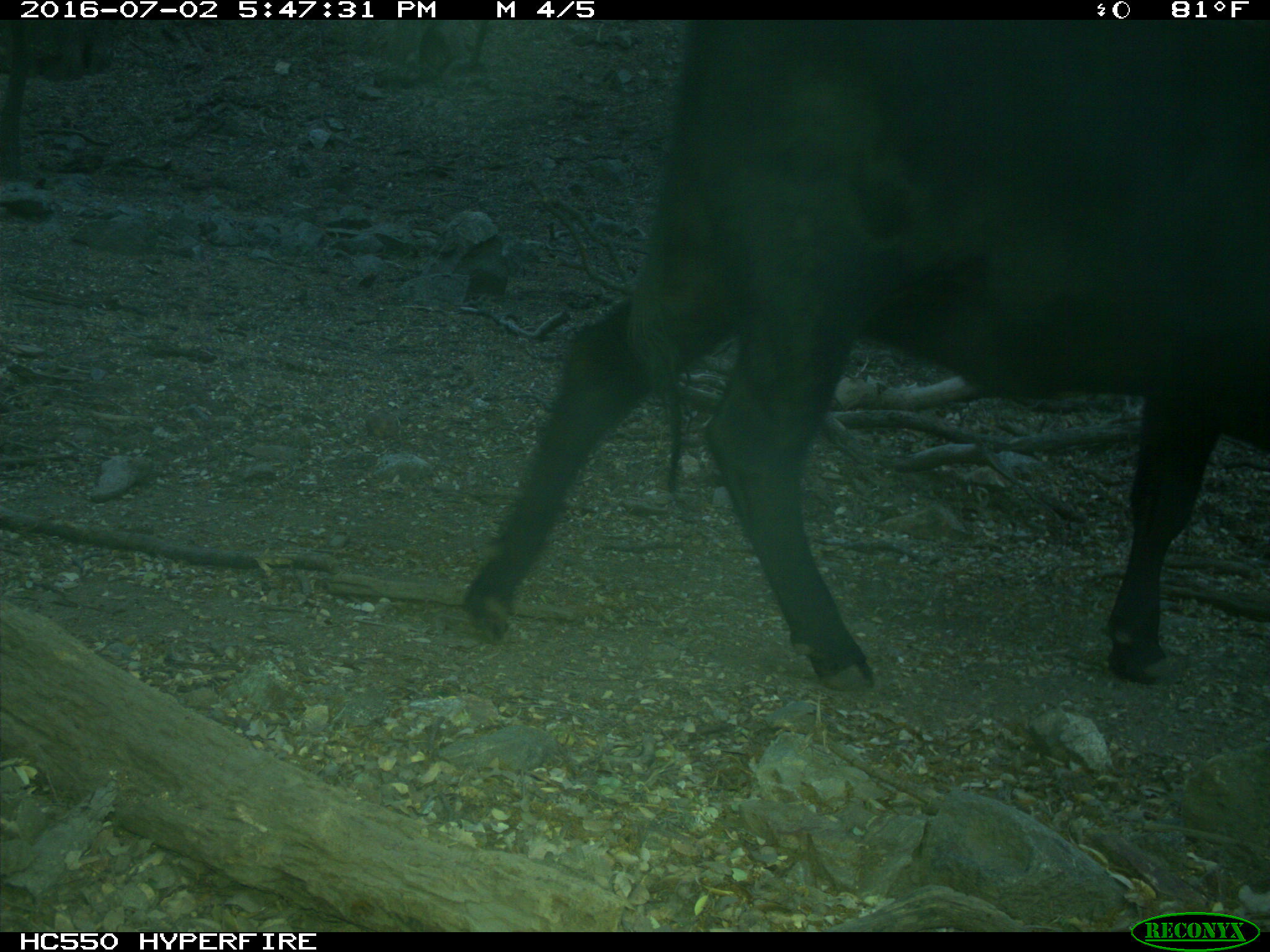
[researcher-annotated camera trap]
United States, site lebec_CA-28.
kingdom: Animalia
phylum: Chordata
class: Mammalia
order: Artiodactyla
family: Bovidae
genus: Bos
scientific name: Bos taurus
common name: domestic cow